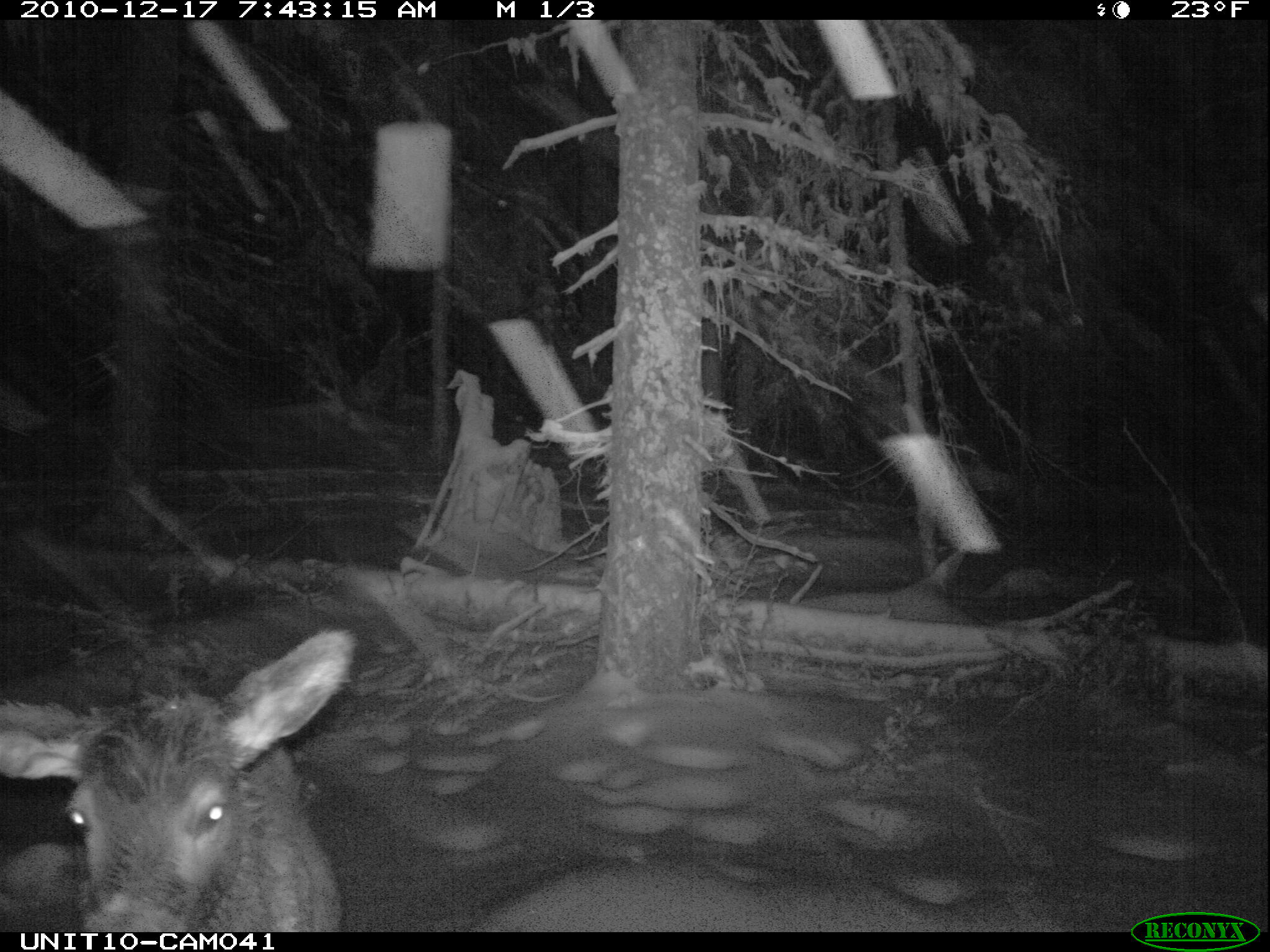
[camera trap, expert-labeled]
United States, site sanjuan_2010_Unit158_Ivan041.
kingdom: Animalia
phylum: Chordata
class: Mammalia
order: Artiodactyla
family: Cervidae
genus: Cervus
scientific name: Cervus elaphus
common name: red deer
Cervus elaphus (red deer).